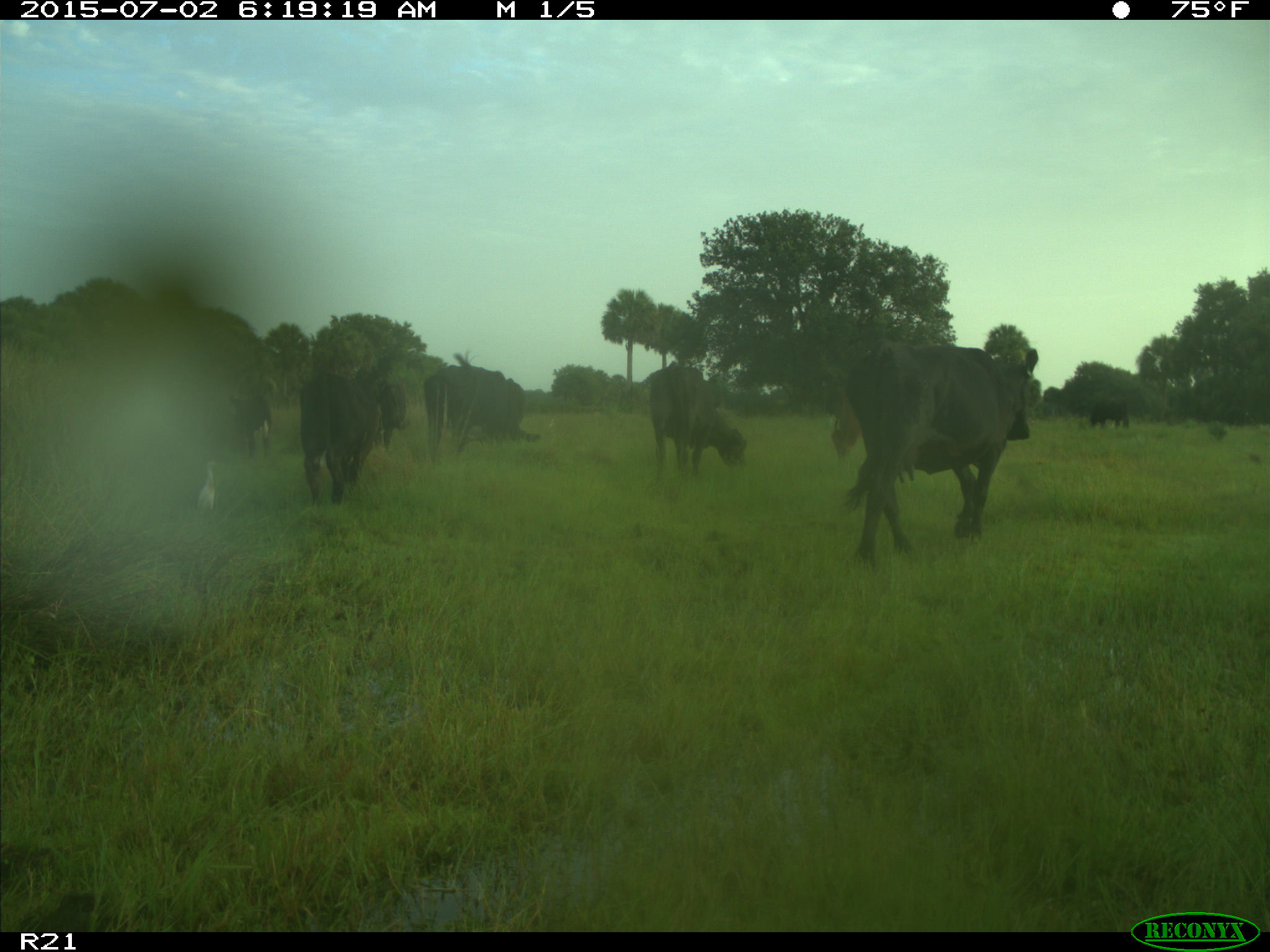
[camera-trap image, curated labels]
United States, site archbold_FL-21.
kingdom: Animalia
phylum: Chordata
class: Mammalia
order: Artiodactyla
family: Bovidae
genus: Bos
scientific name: Bos taurus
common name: domestic cow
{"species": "Bos taurus (domestic cow)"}